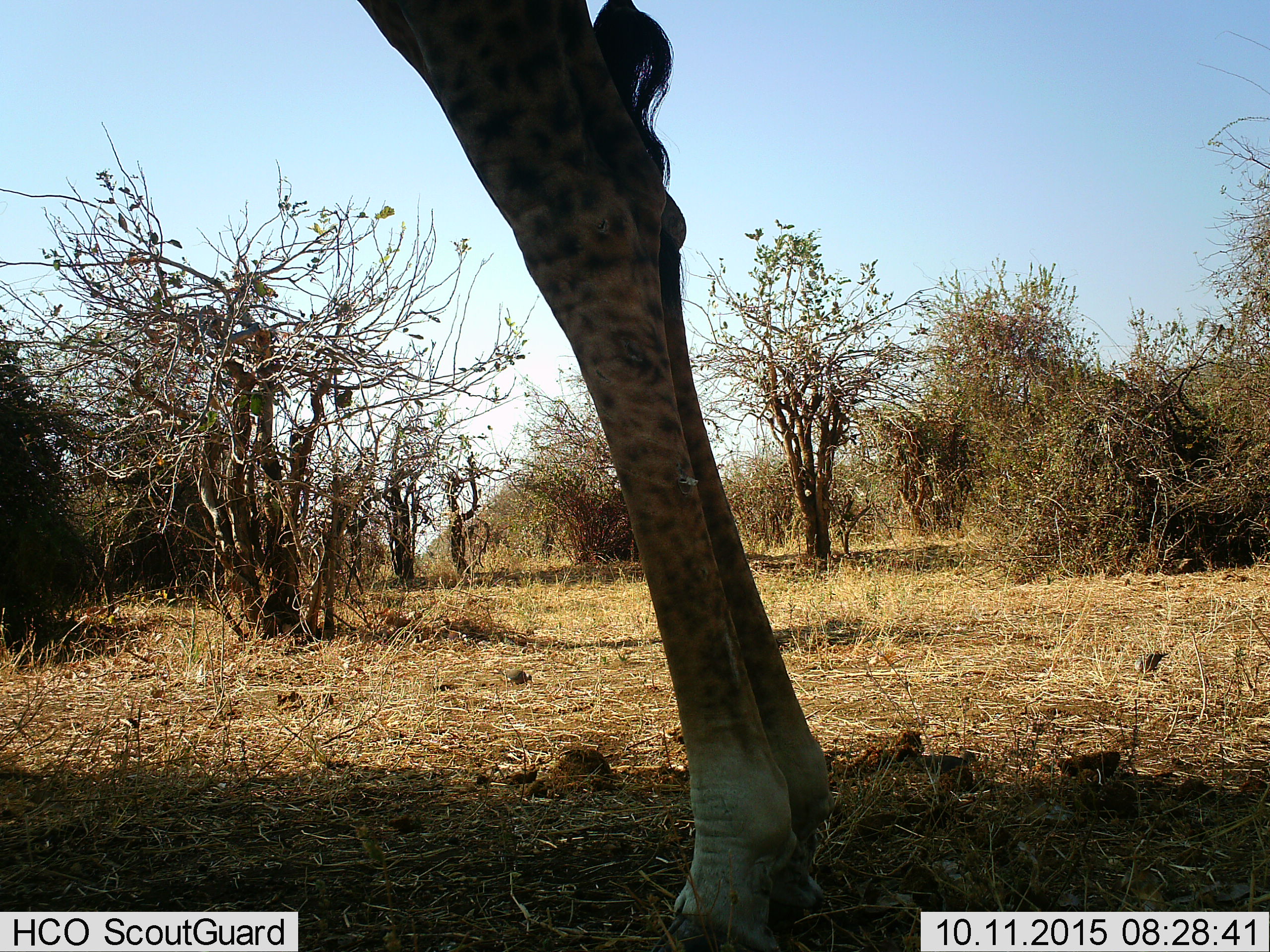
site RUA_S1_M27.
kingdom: Animalia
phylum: Chordata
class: Mammalia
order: Artiodactyla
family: Giraffidae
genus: Giraffa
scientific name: Giraffa camelopardalis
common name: giraffe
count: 1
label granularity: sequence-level